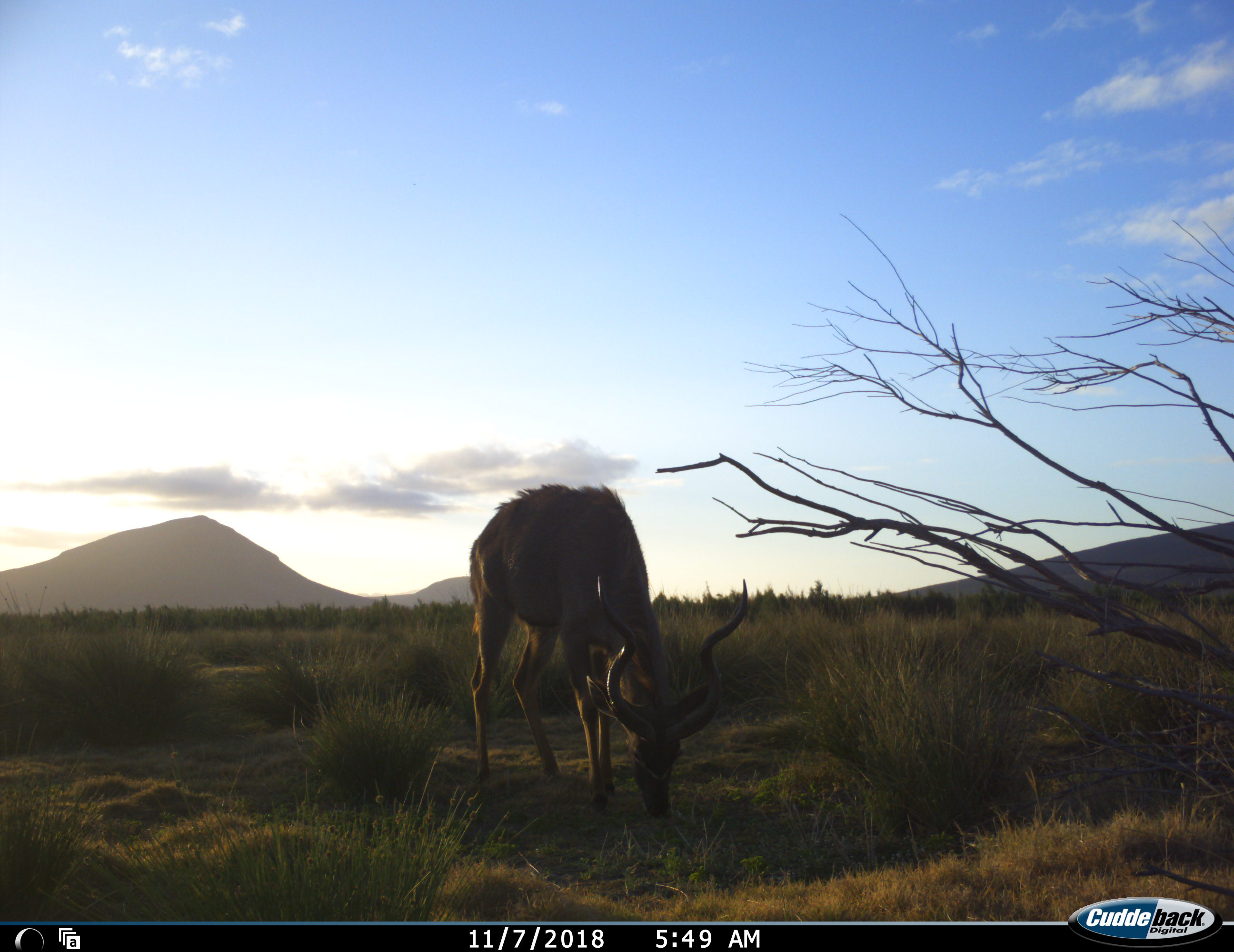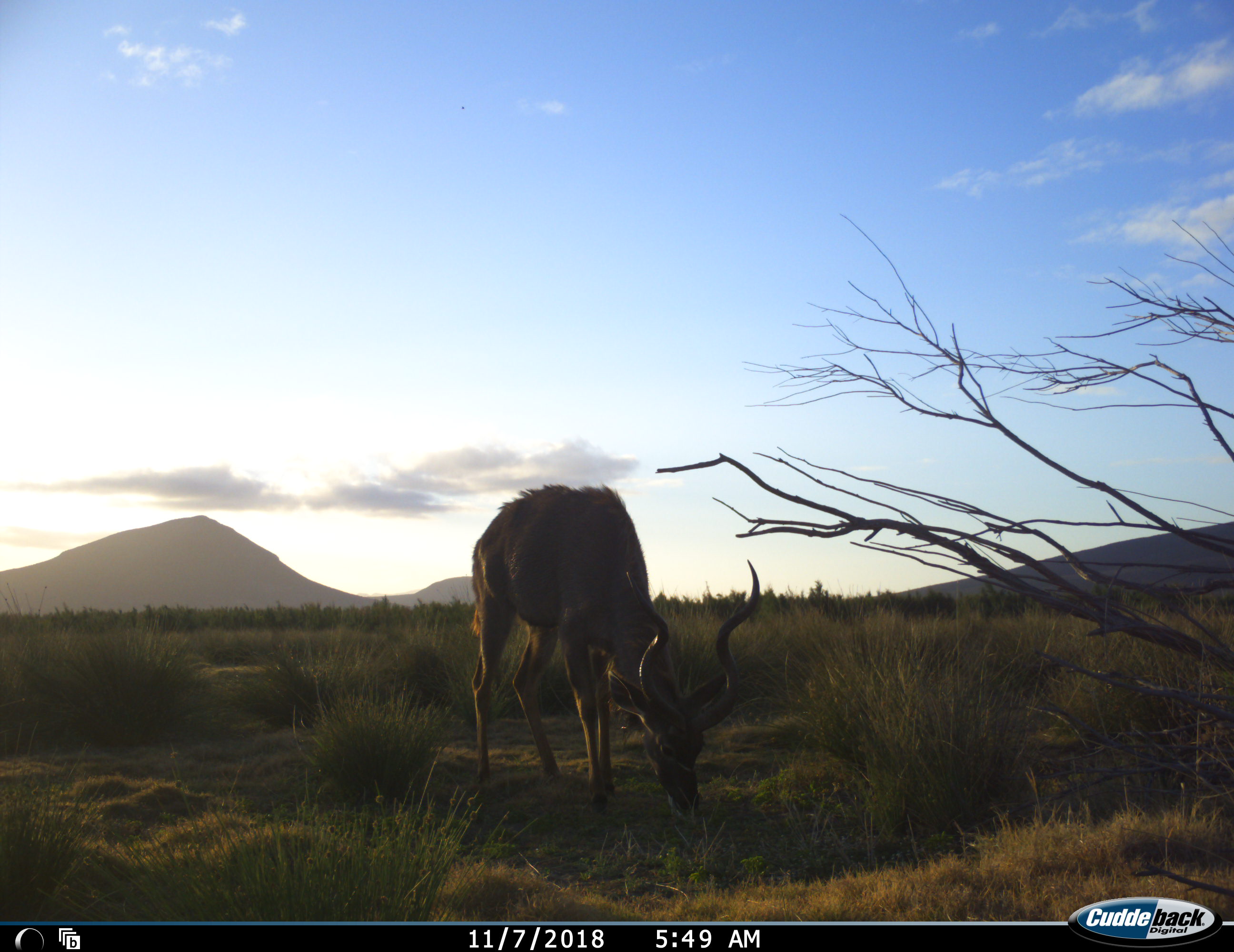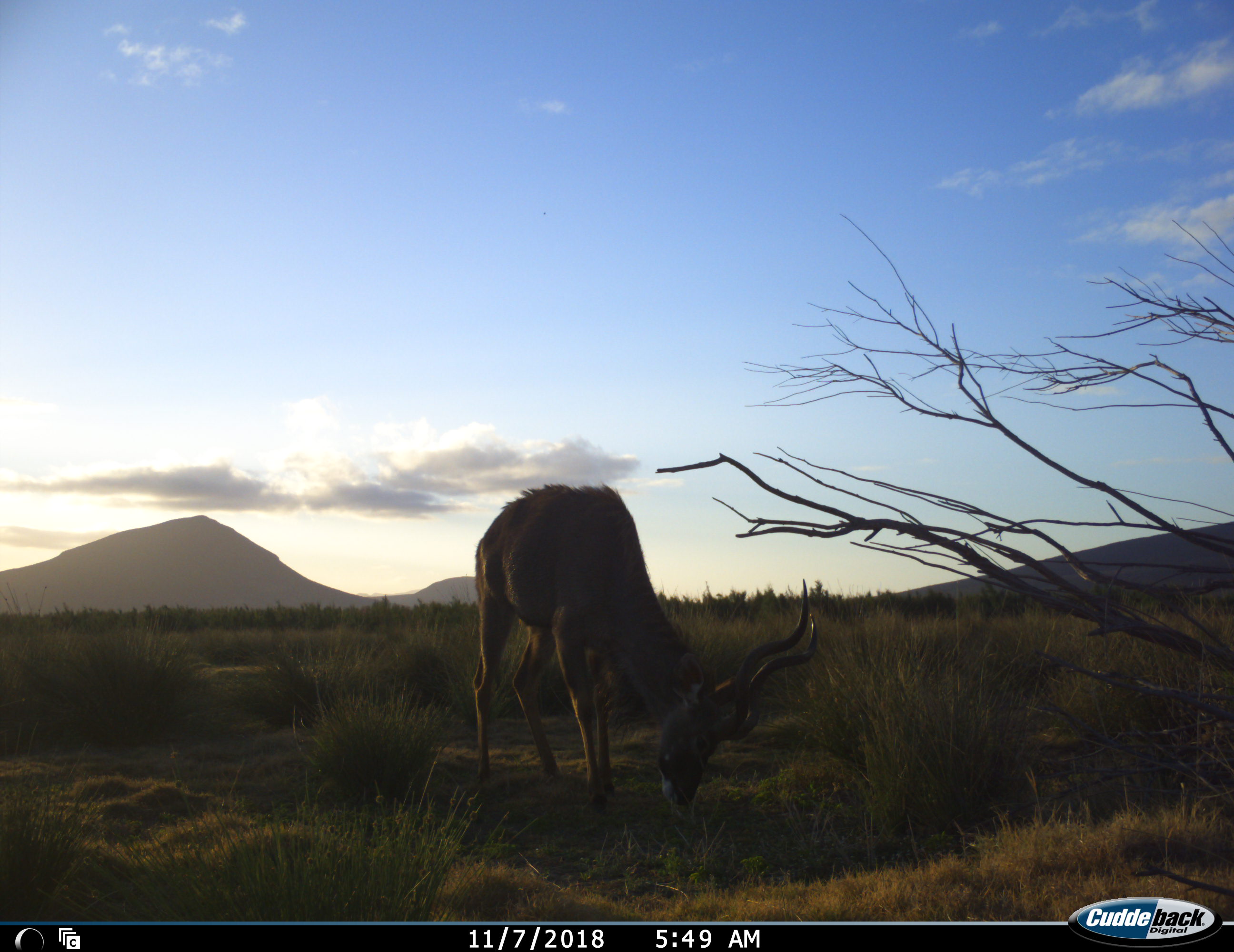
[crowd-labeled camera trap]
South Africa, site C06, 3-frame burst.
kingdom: Animalia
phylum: Chordata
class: Mammalia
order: Artiodactyla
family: Bovidae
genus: Tragelaphus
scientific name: Tragelaphus strepsiceros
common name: greater kudu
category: kudu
Kudu (greater kudu) (Tragelaphus strepsiceros), count 1. Behavior (volunteer vote fractions): standing 33%, resting 0%, moving 0%, interacting 0%. Young present (vote fraction): 0%. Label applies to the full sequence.